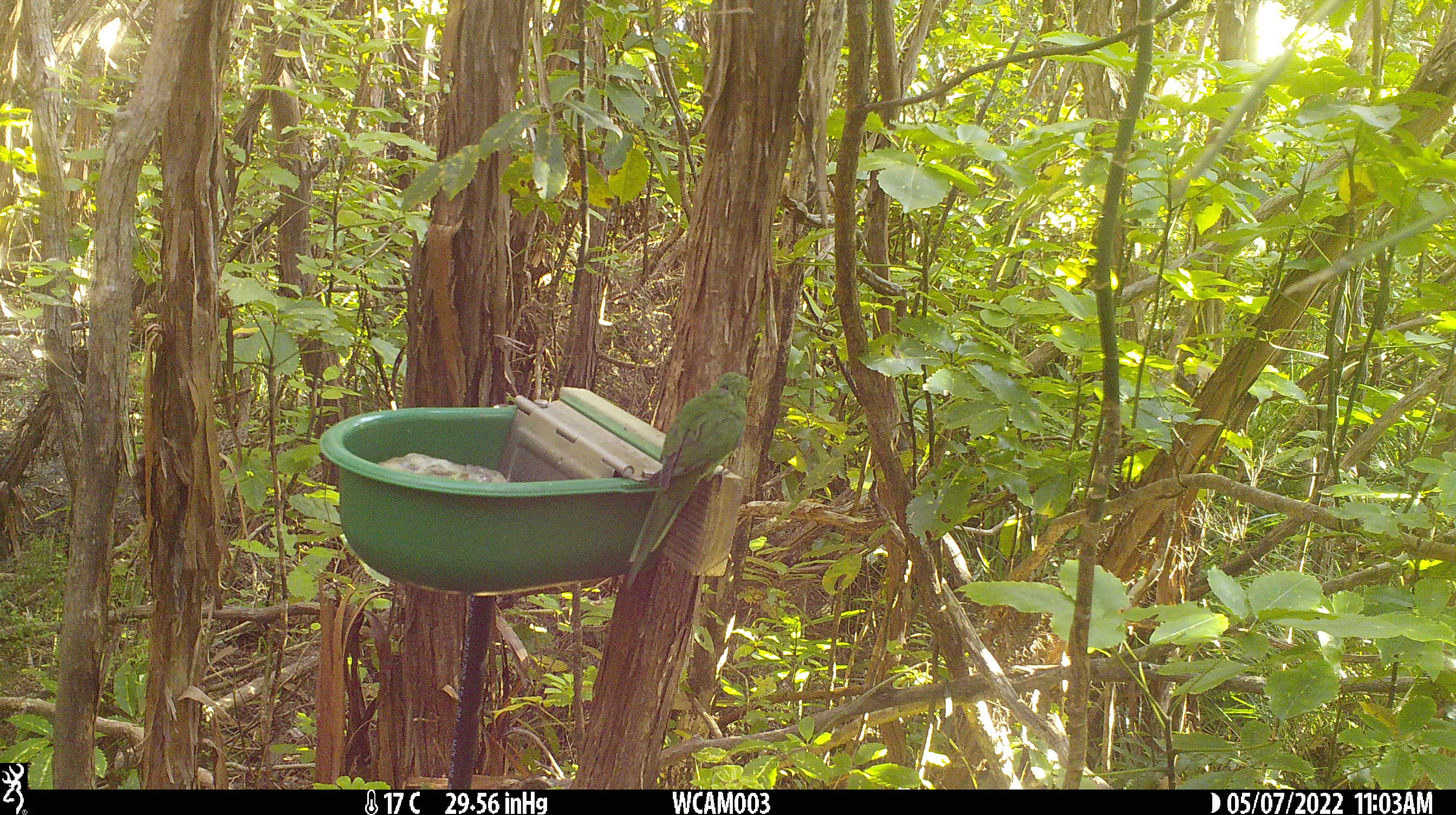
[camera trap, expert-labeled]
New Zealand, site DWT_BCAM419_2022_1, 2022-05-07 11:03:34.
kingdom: Animalia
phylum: Chordata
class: Aves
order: Psittaciformes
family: Psittaculidae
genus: Cyanoramphus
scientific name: Cyanoramphus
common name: parakeet